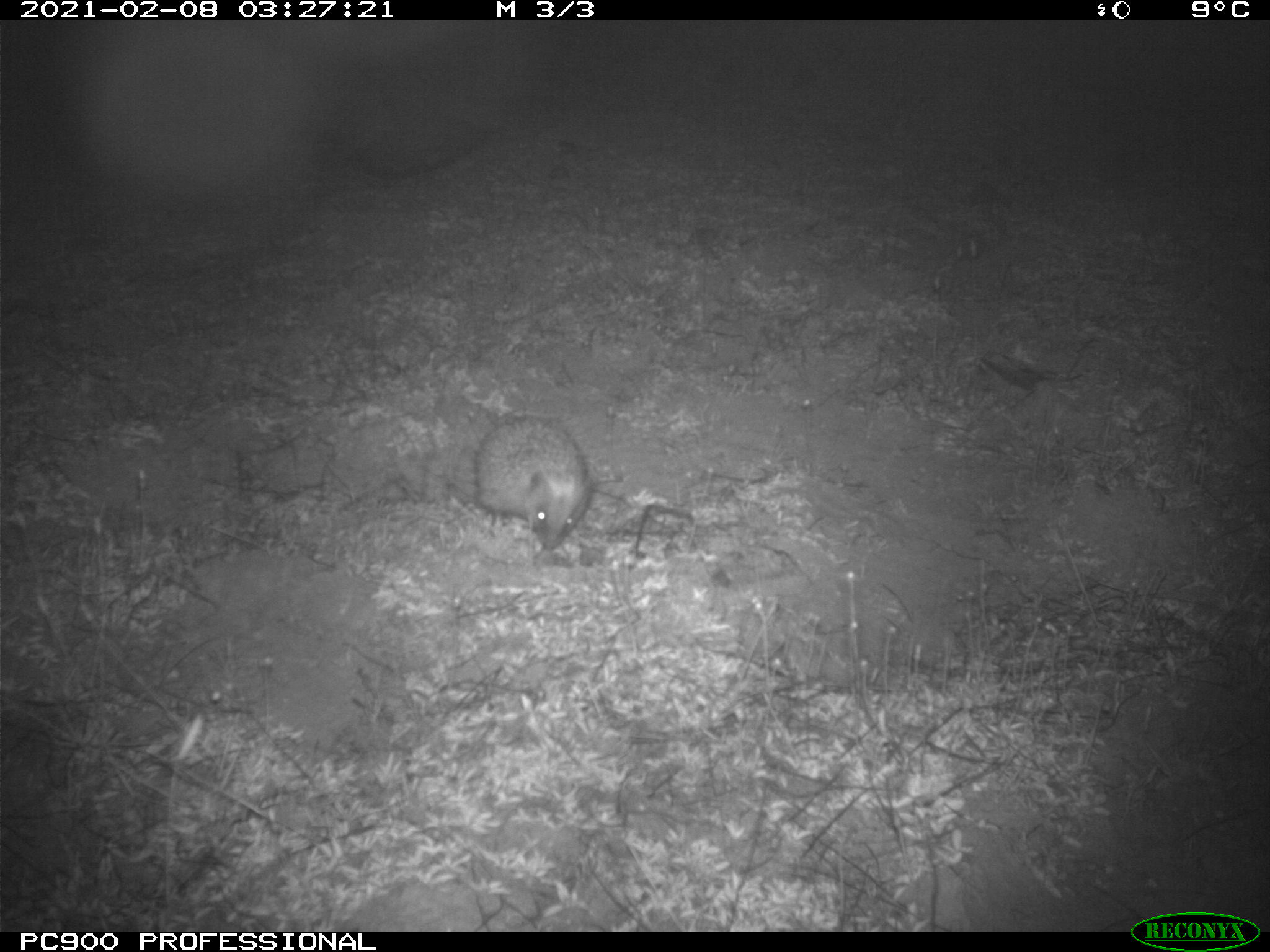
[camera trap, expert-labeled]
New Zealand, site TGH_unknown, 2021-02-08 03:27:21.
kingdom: Animalia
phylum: Chordata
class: Mammalia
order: Eulipotyphla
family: Erinaceidae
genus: Erinaceus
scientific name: Erinaceus europaeus europaeus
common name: european hedgehog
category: hedgehog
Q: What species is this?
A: Hedgehog (european hedgehog) (Erinaceus europaeus europaeus).